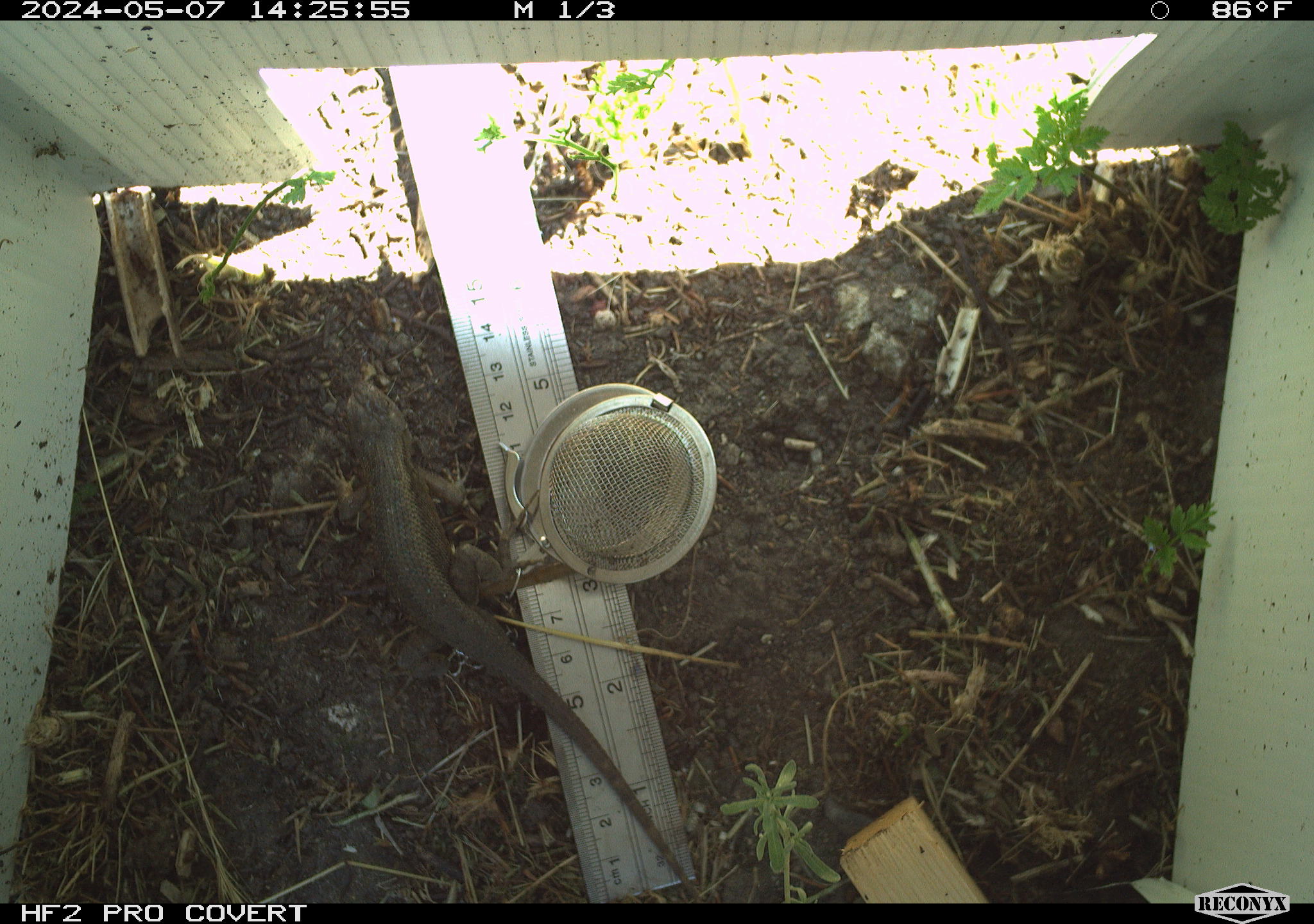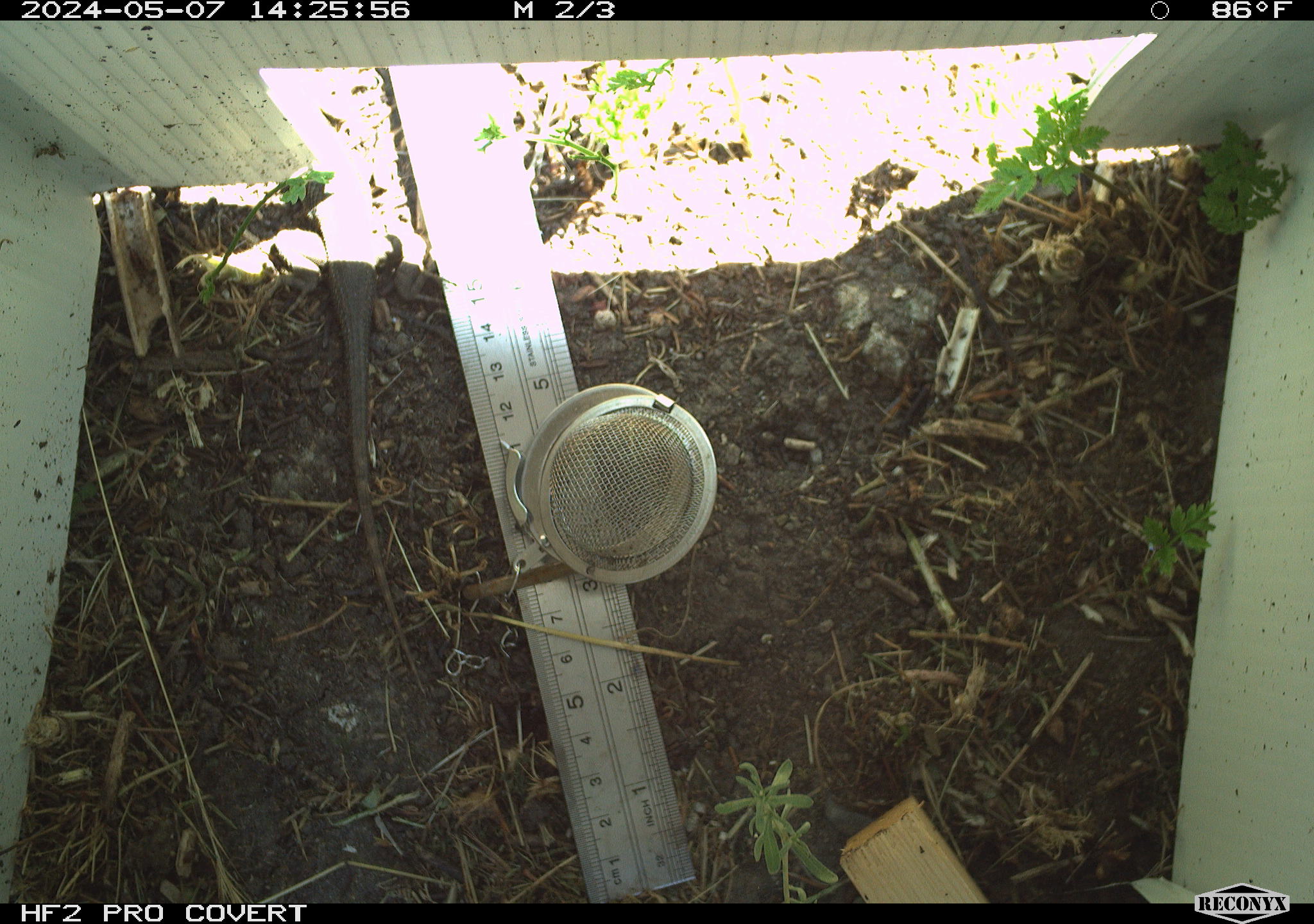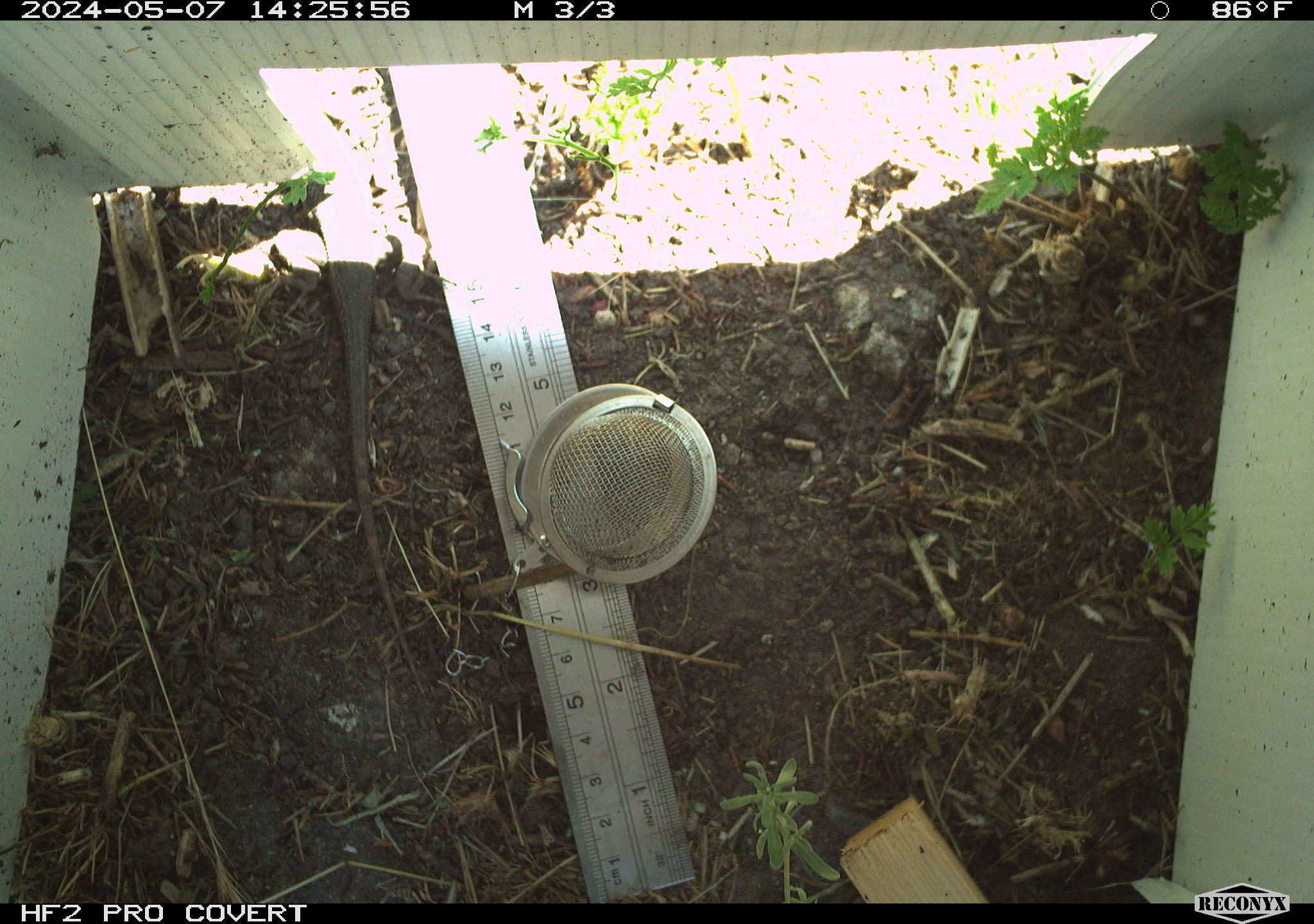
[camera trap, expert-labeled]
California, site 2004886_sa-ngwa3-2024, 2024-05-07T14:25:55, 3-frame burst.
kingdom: Animalia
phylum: Chordata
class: Reptilia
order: Squamata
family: Phrynosomatidae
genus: Sceloporus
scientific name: Sceloporus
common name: spiny lizards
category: sceloporus species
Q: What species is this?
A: Sceloporus species (spiny lizards) (Sceloporus).